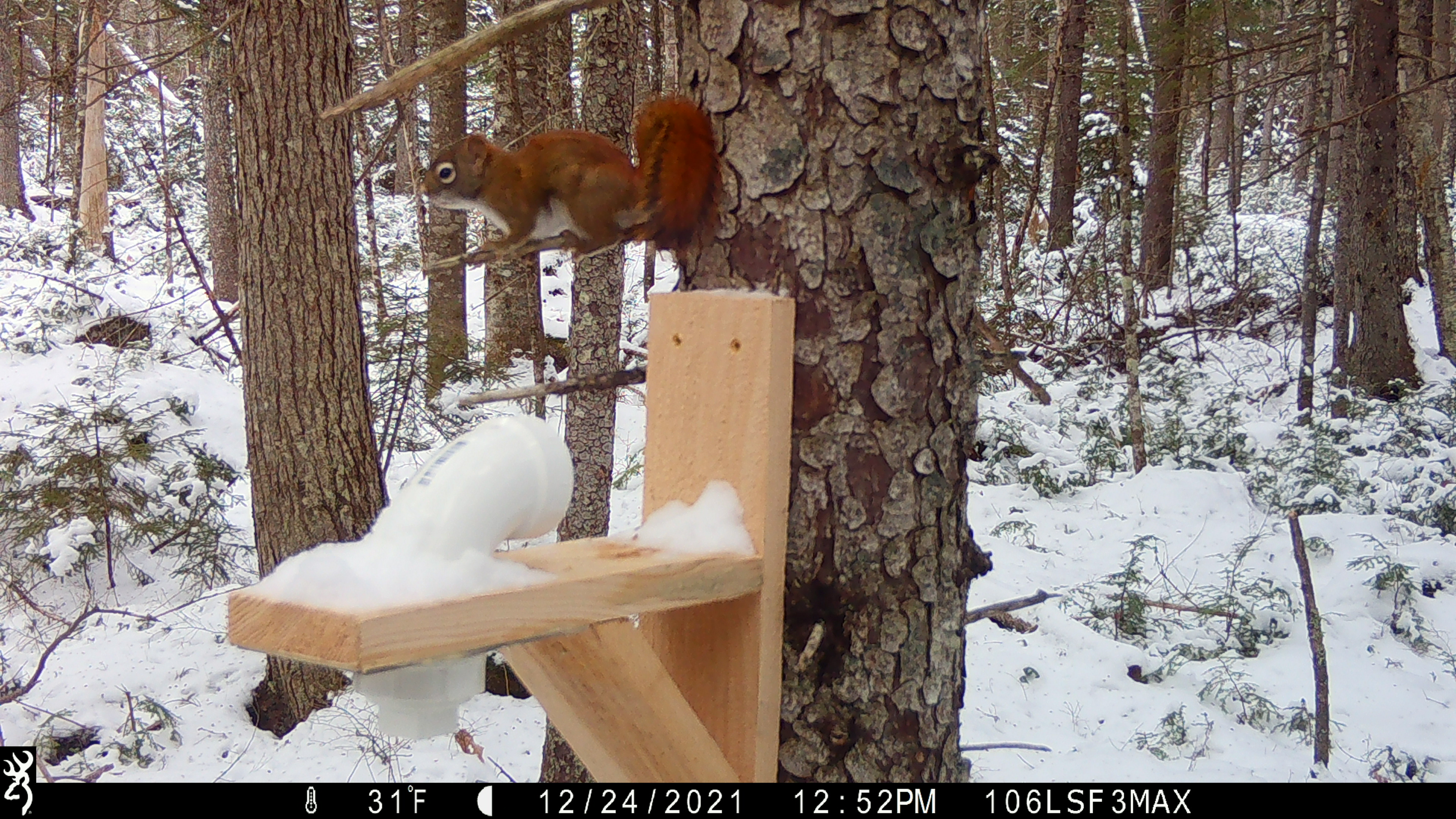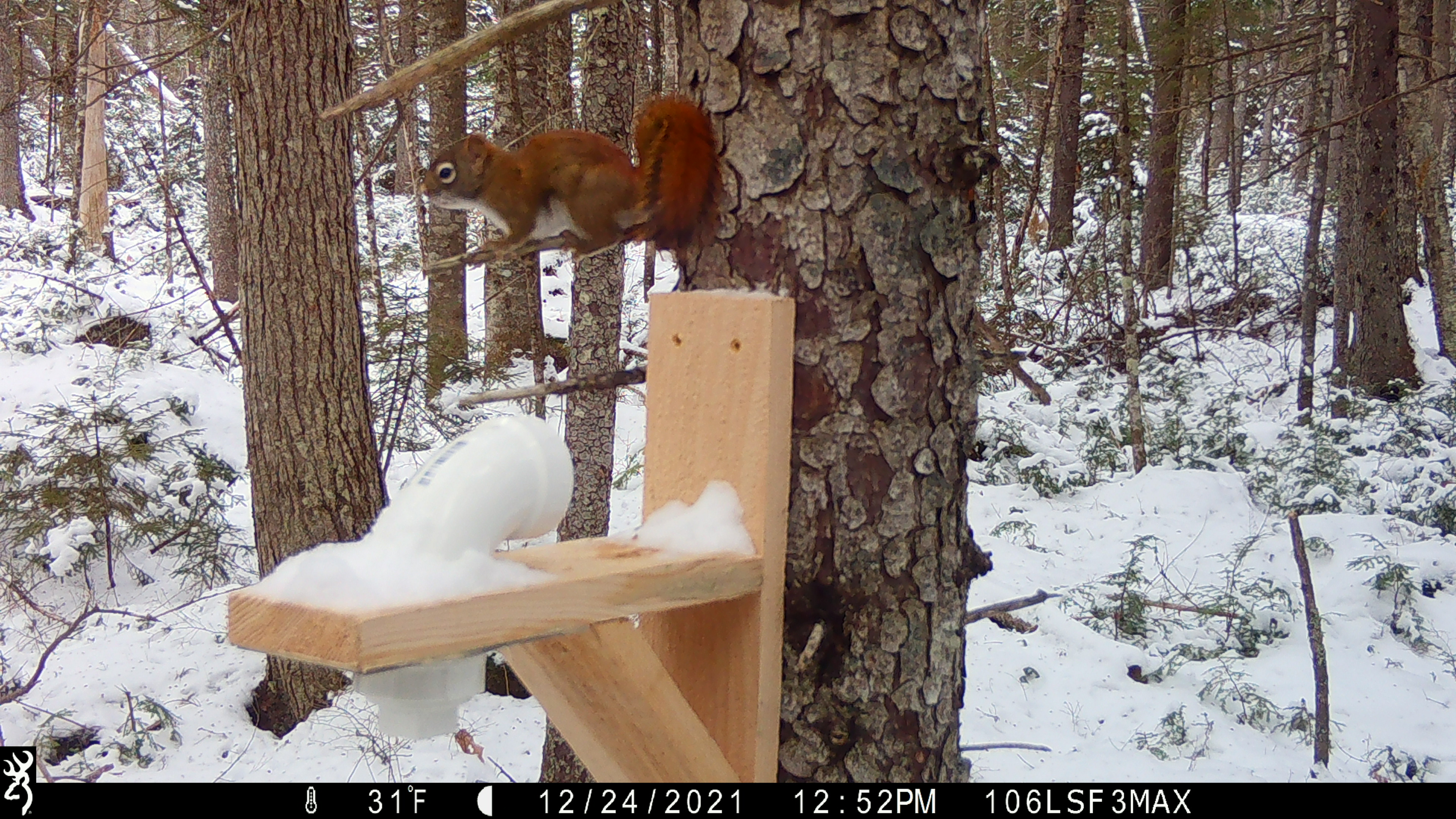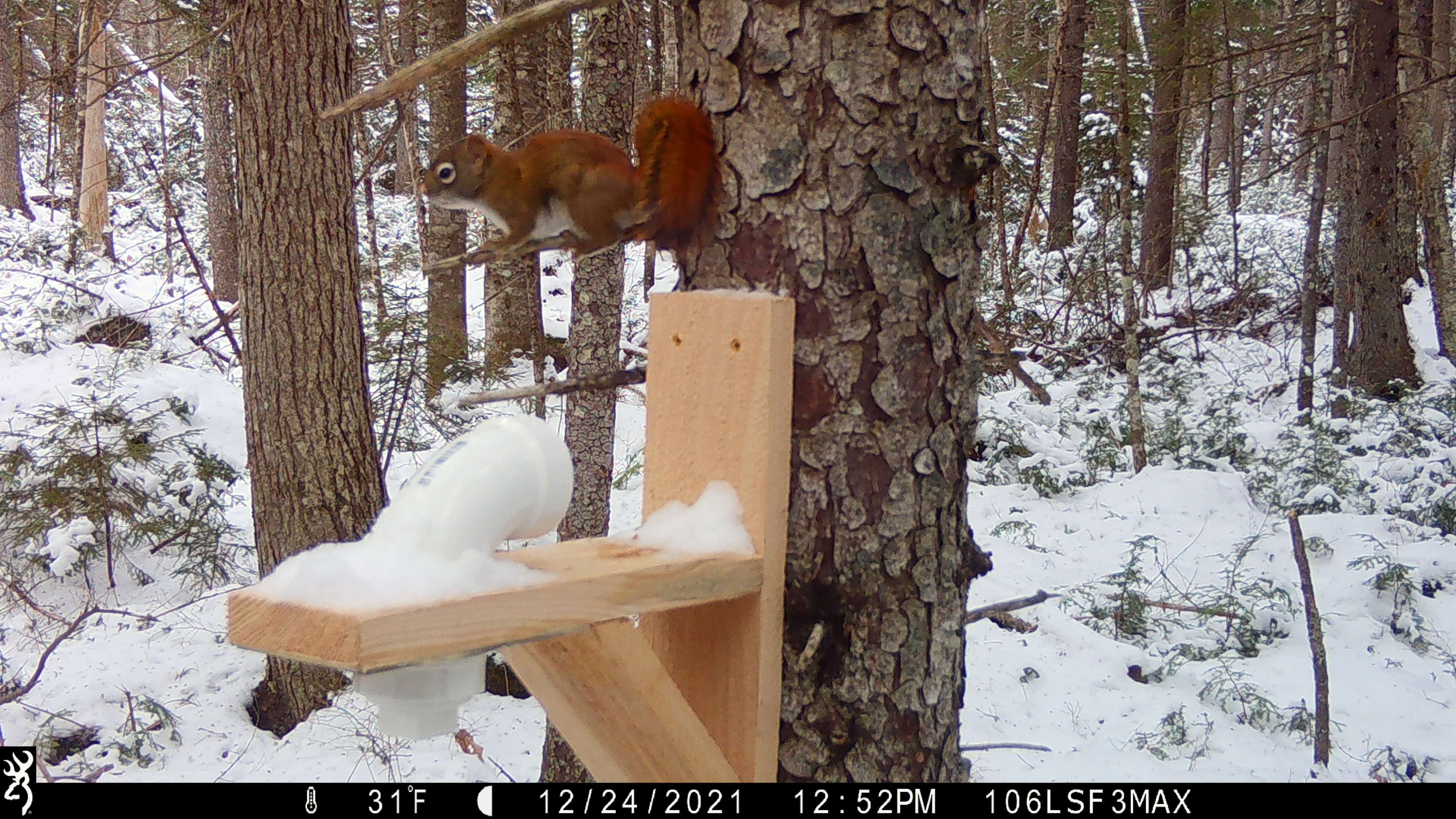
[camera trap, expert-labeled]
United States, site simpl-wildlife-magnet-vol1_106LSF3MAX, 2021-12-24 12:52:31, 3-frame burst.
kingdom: Animalia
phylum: Chordata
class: Mammalia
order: Rodentia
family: Sciuridae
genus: Tamiasciurus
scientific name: Tamiasciurus hudsonicus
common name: red squirrel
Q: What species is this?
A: Red squirrel (Tamiasciurus hudsonicus).